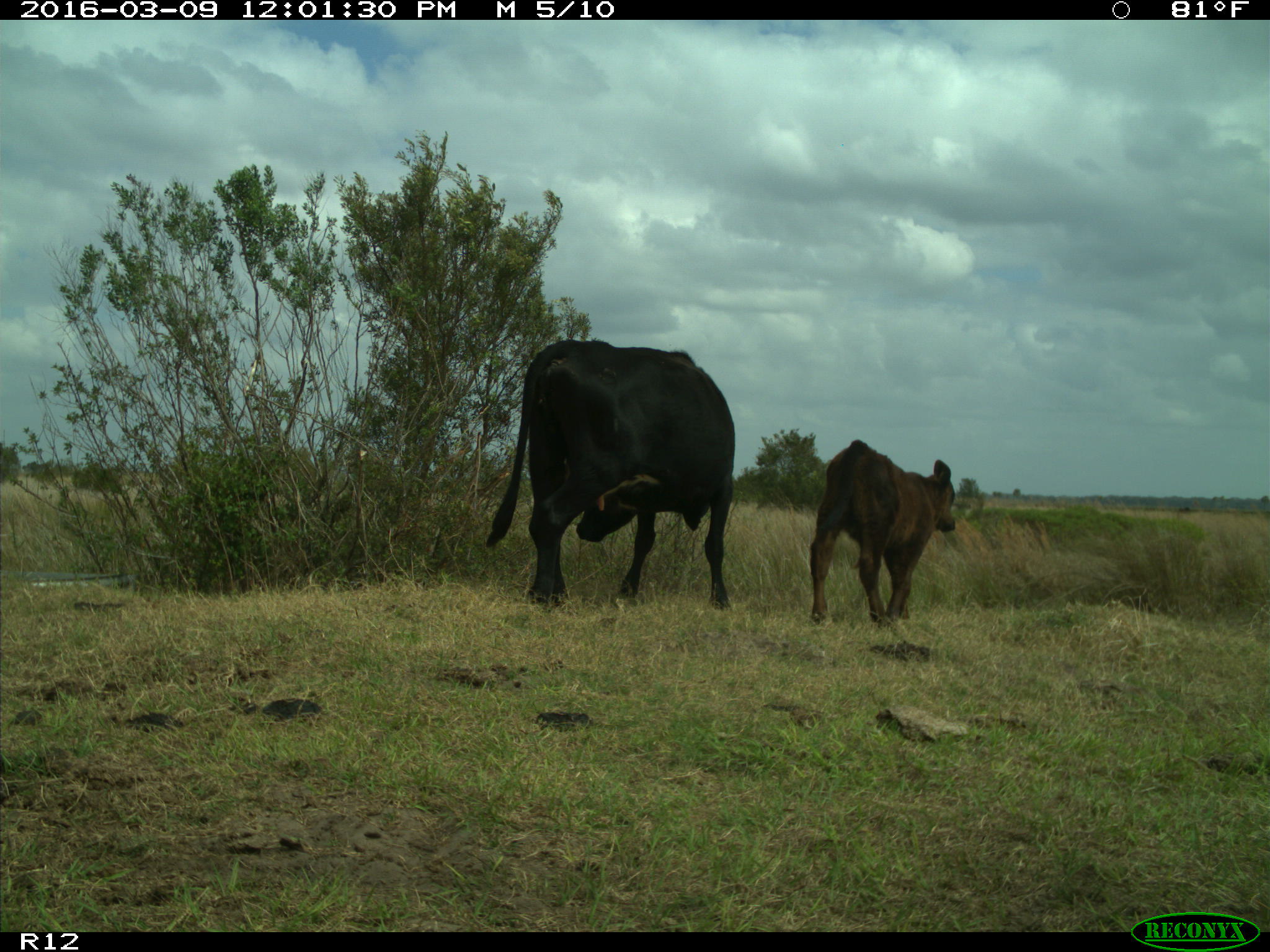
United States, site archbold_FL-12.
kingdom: Animalia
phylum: Chordata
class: Mammalia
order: Artiodactyla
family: Bovidae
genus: Bos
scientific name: Bos taurus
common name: domestic cow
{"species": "Bos taurus (domestic cow)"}